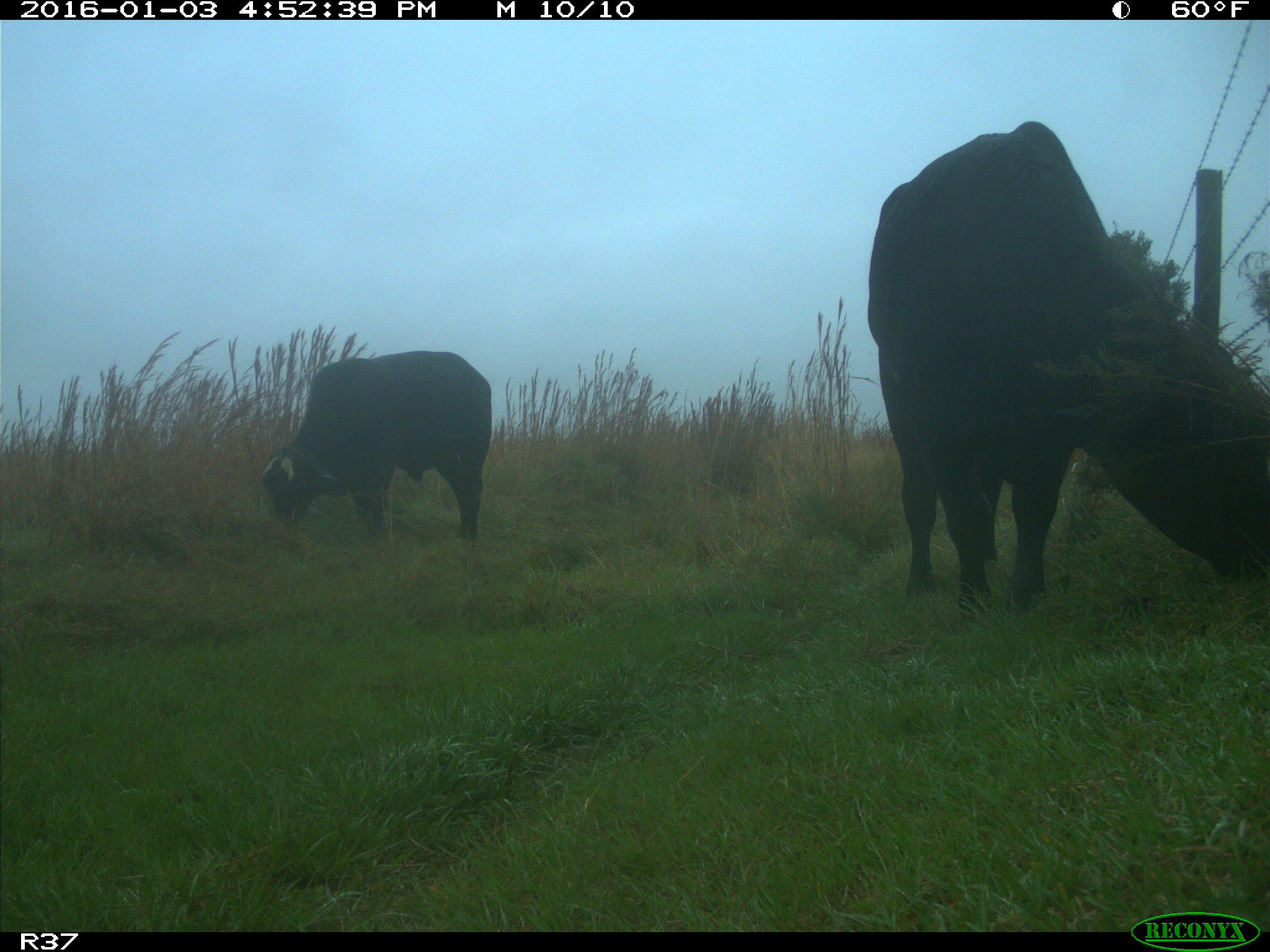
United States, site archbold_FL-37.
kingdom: Animalia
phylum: Chordata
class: Mammalia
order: Artiodactyla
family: Bovidae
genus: Bos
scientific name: Bos taurus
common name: domestic cow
Bos taurus (domestic cow).